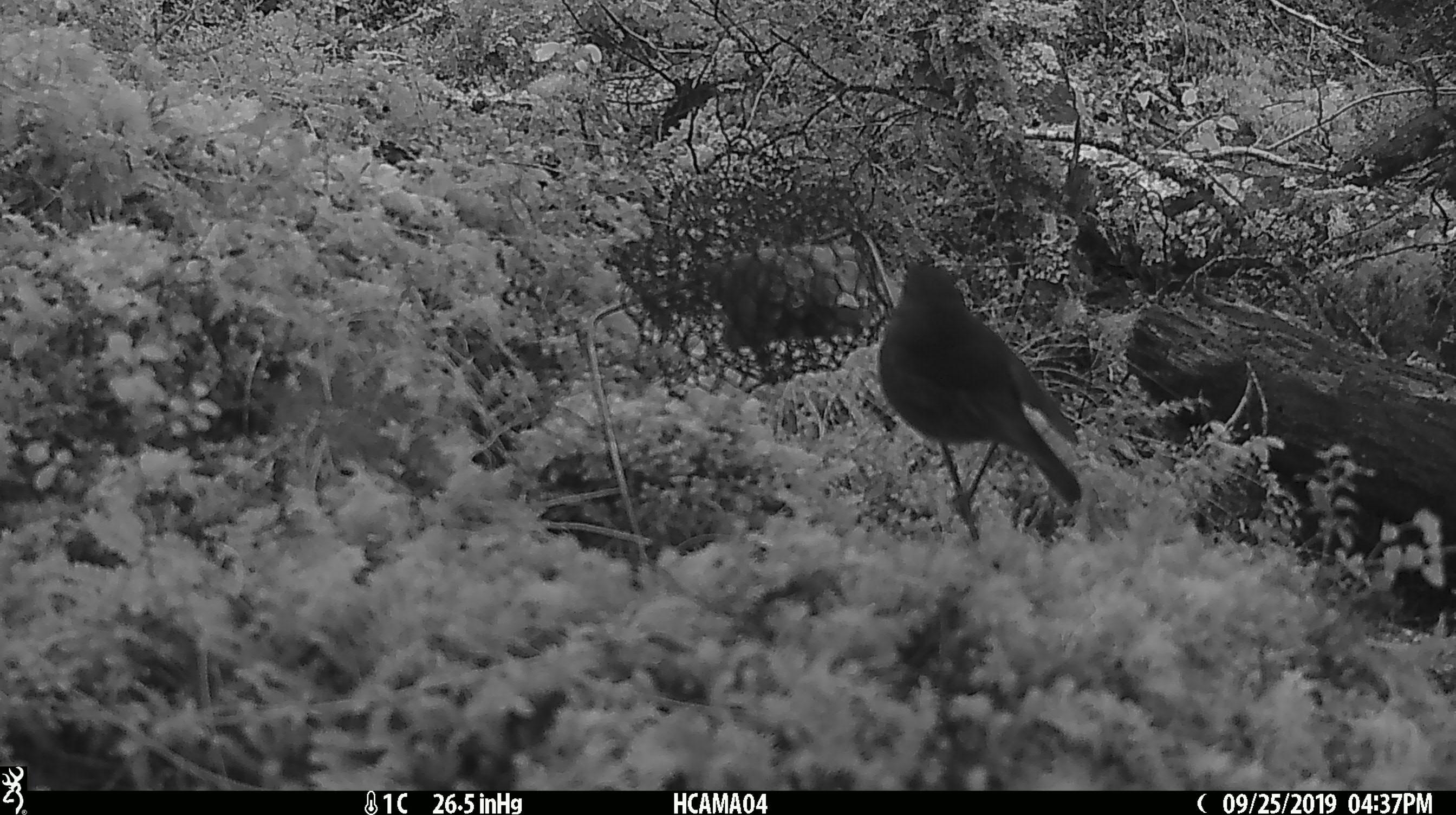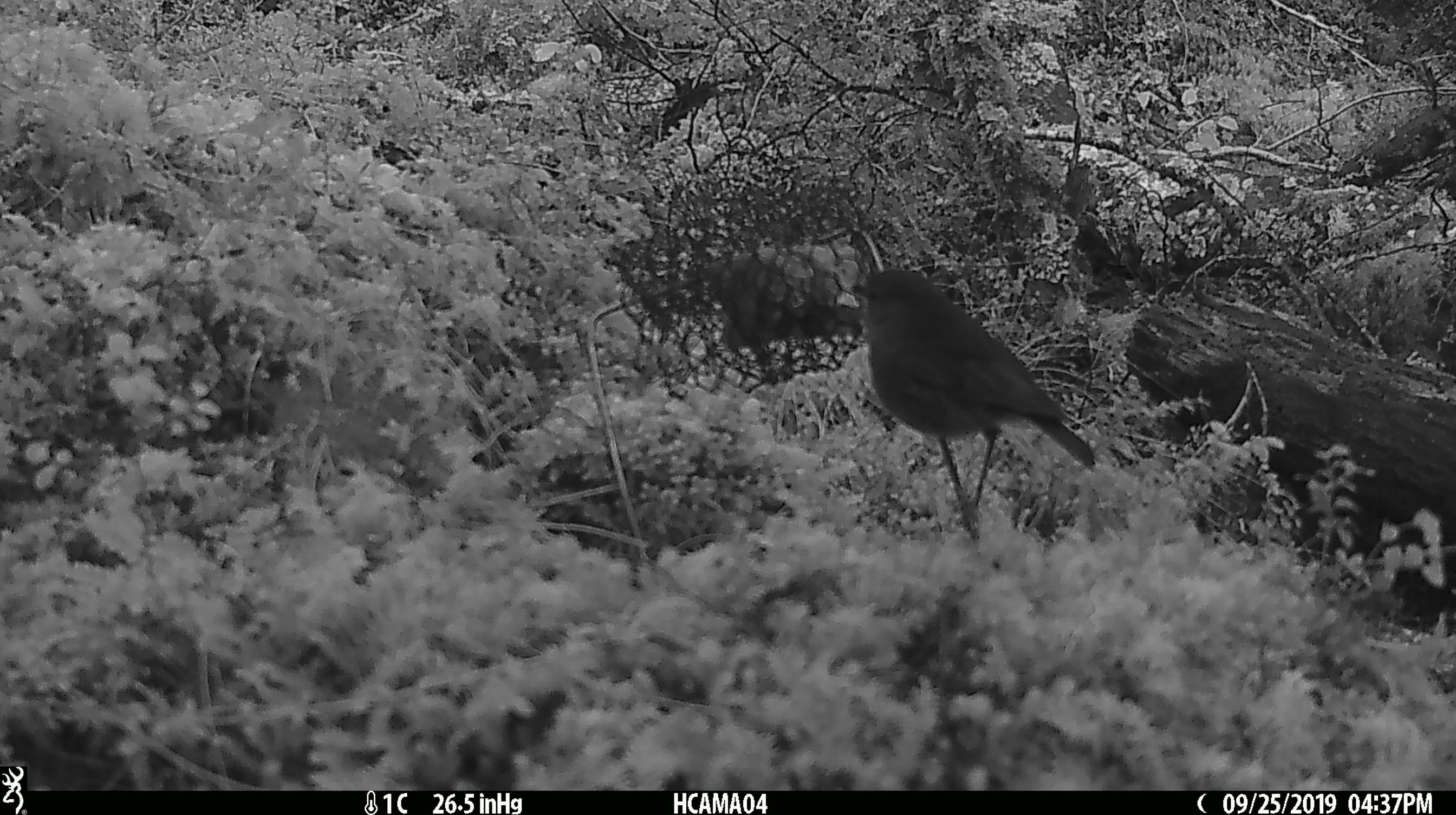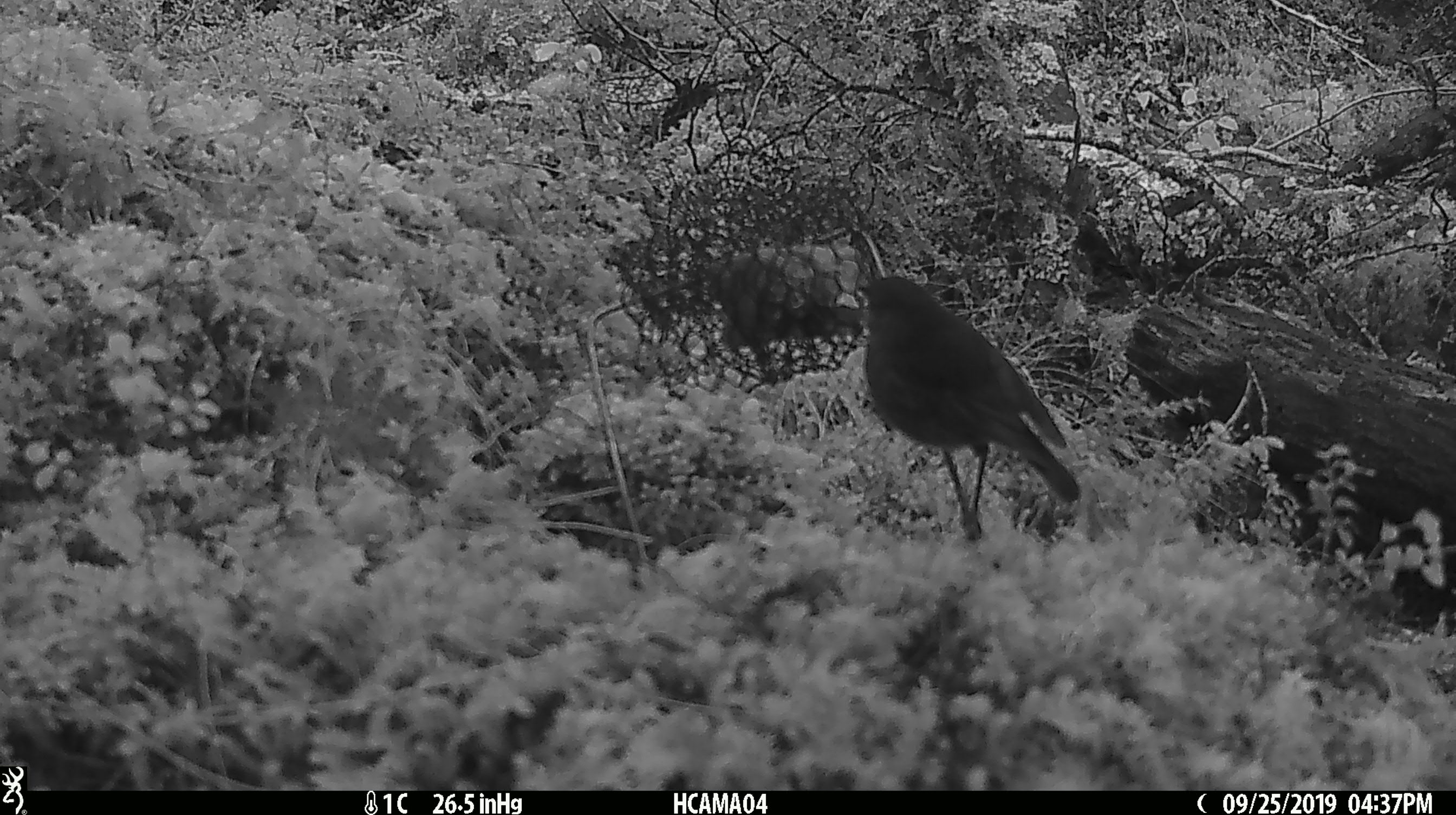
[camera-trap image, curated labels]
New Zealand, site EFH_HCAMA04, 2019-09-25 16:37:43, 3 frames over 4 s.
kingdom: Animalia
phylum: Chordata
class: Aves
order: Passeriformes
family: Petroicidae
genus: Petroica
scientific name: Petroica australis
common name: new zealand robin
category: robin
Robin (new zealand robin) (Petroica australis).